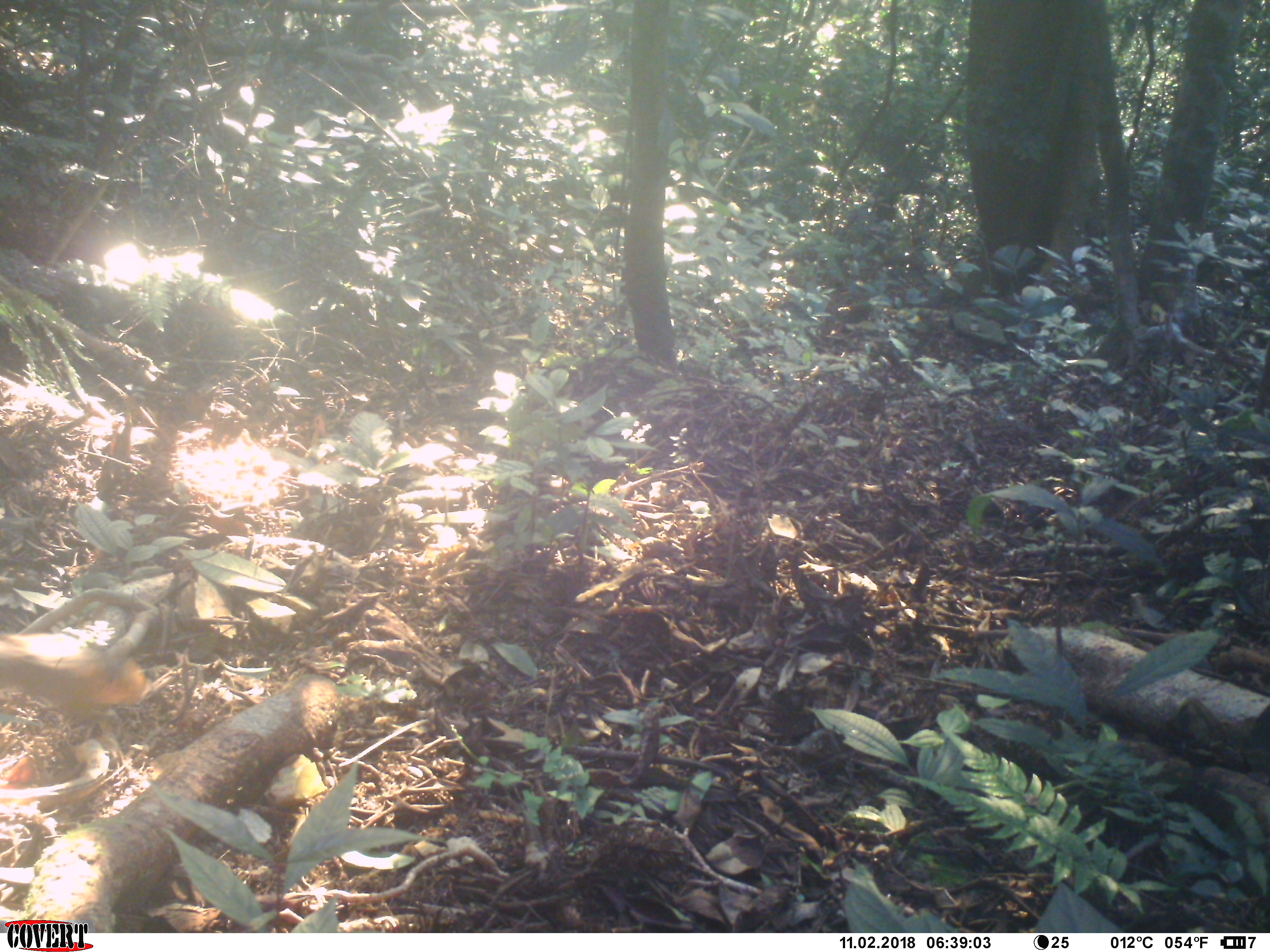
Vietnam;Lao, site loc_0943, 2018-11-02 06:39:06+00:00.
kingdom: Animalia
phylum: Chordata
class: Mammalia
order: Rodentia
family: Sciuridae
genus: Dremomys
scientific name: Dremomys rufigenis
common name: red-cheeked squirrel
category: red cheeked squirrel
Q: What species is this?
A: Red cheeked squirrel (red-cheeked squirrel) (Dremomys rufigenis).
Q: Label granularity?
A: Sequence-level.